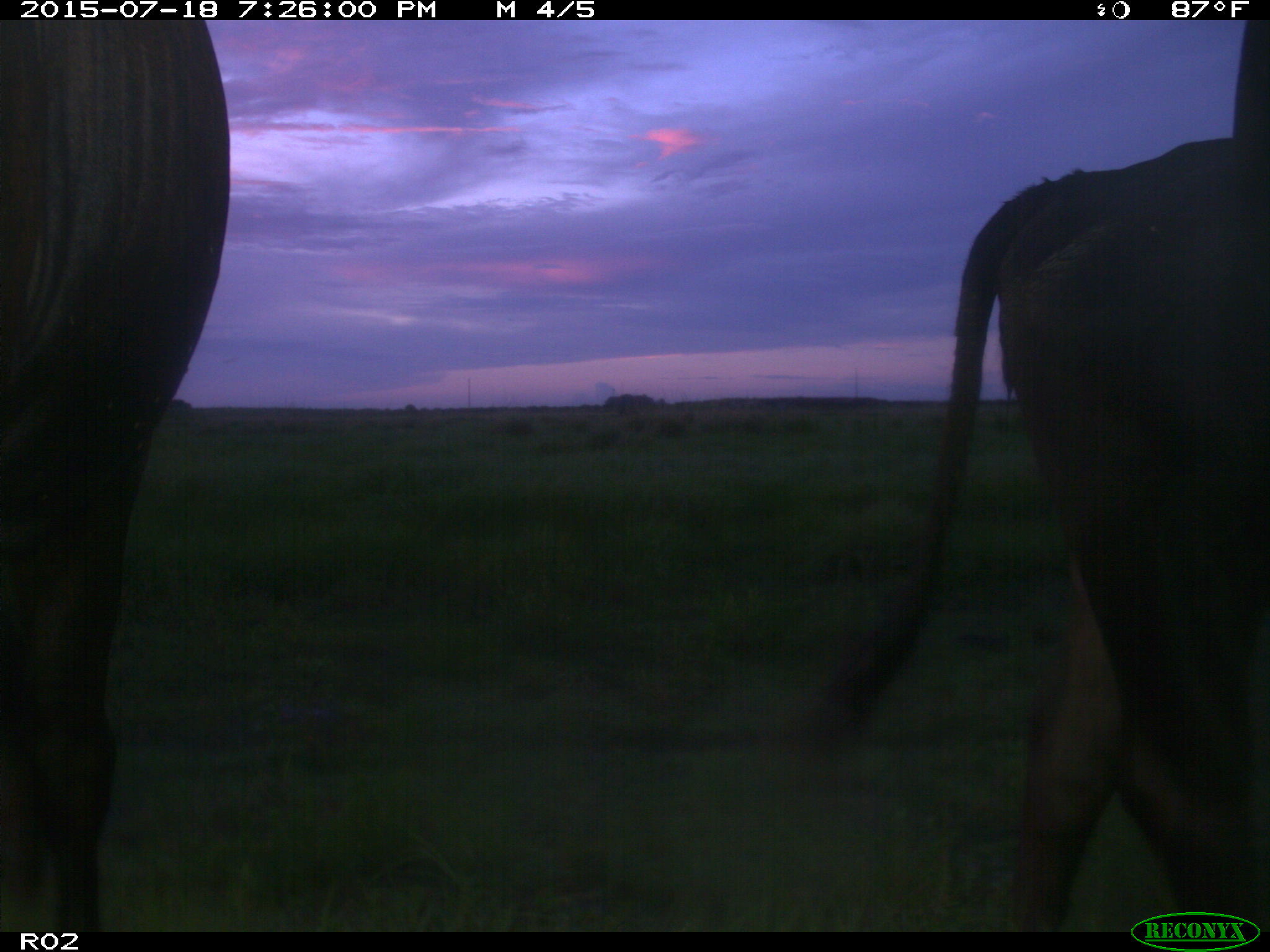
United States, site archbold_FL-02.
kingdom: Animalia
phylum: Chordata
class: Mammalia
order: Artiodactyla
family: Bovidae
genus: Bos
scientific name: Bos taurus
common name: domestic cow